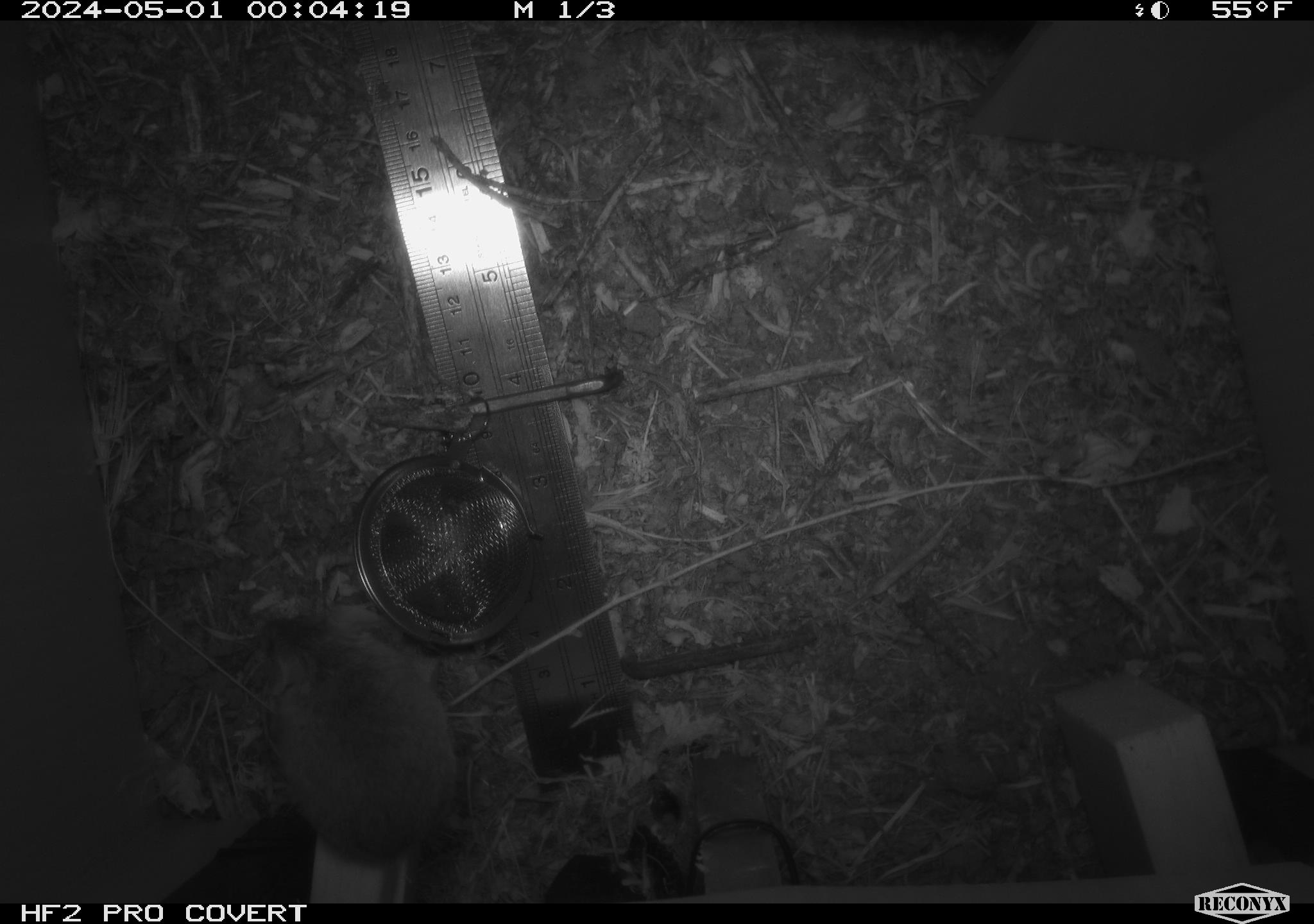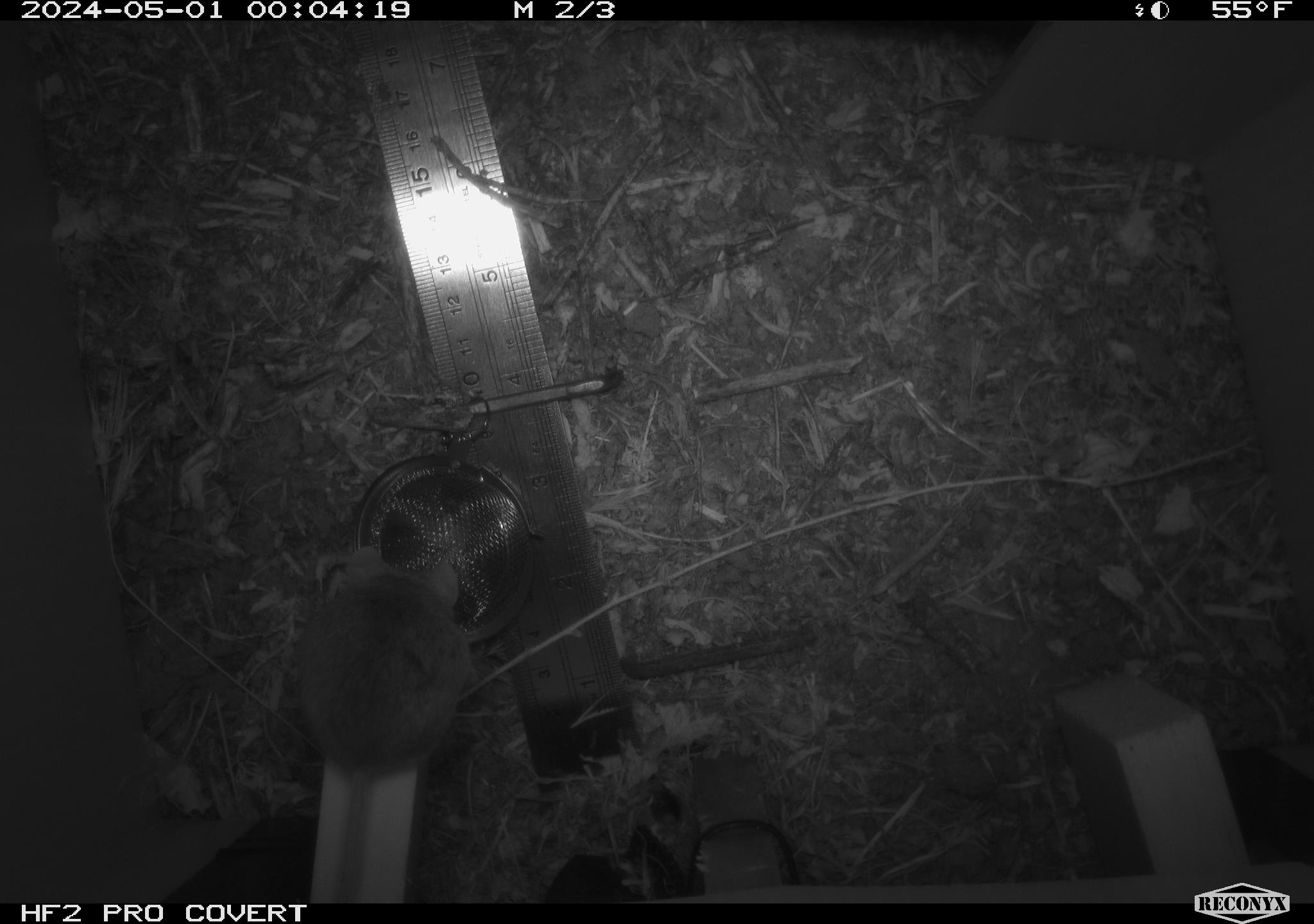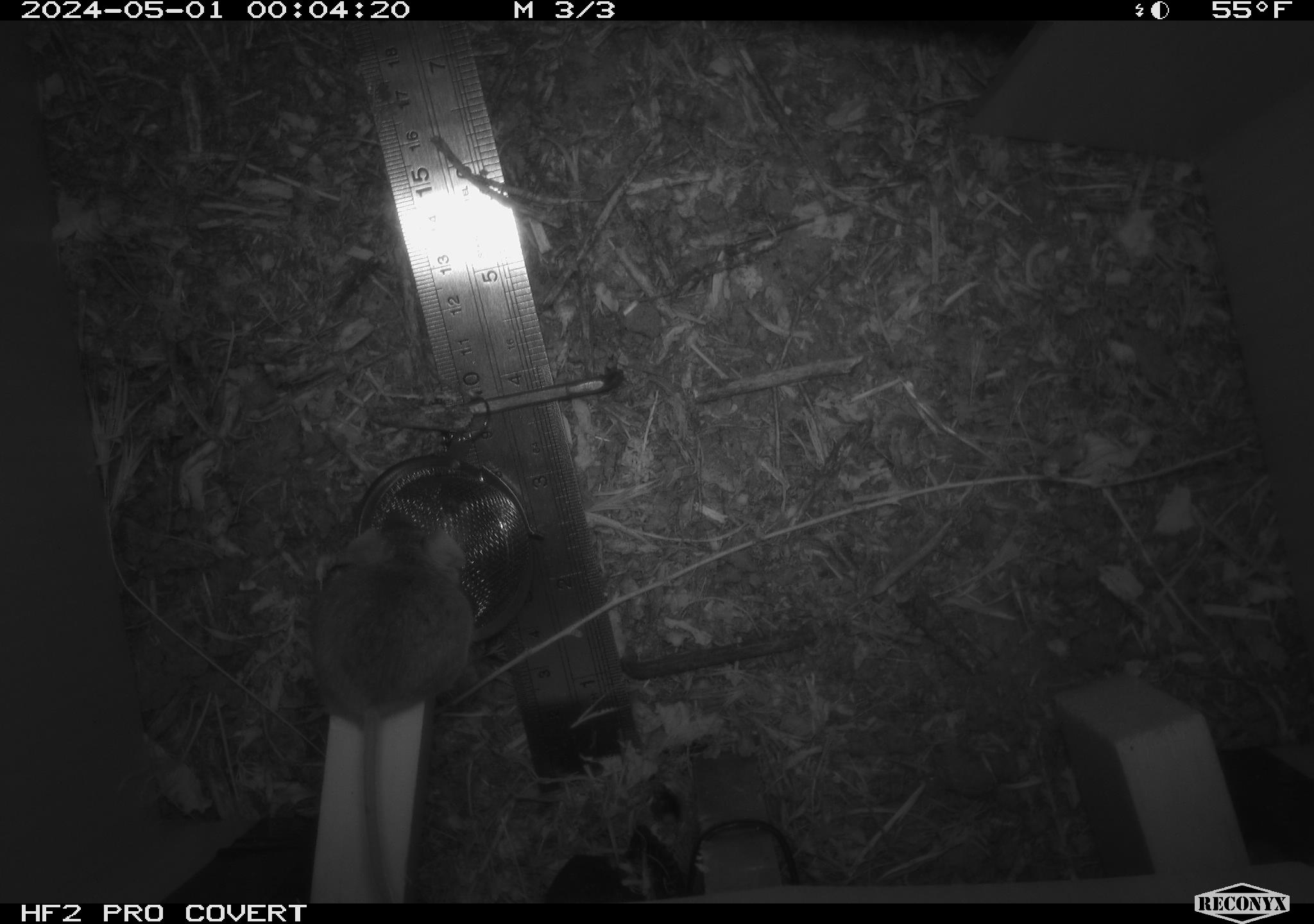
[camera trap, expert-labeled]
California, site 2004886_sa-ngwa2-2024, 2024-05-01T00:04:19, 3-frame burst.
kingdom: Animalia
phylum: Chordata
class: Mammalia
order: Rodentia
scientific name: Rodentia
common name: mouse species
Mouse species (Rodentia).